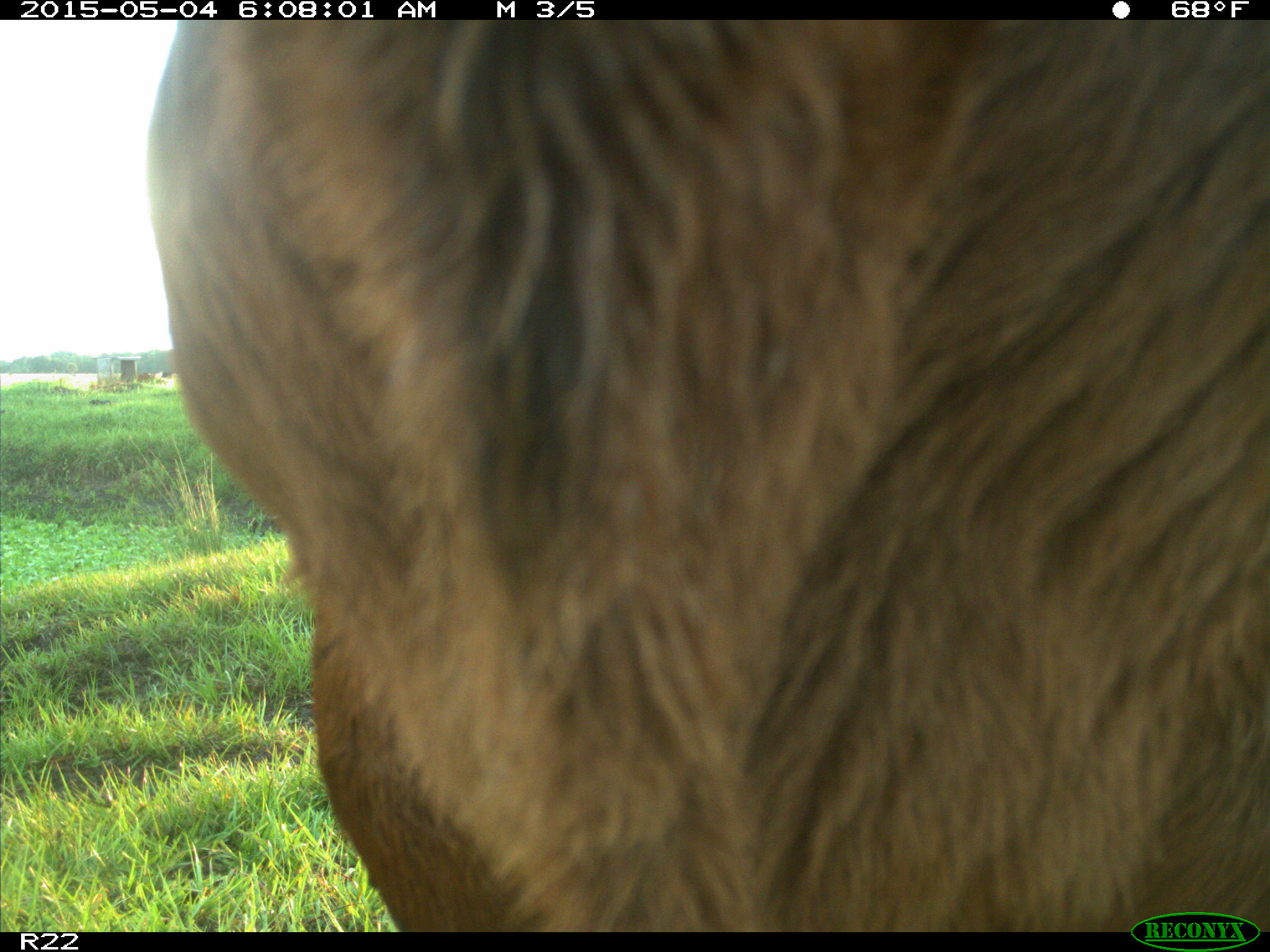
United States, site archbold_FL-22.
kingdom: Animalia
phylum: Chordata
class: Mammalia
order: Artiodactyla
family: Bovidae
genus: Bos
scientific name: Bos taurus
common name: domestic cow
Bos taurus (domestic cow).